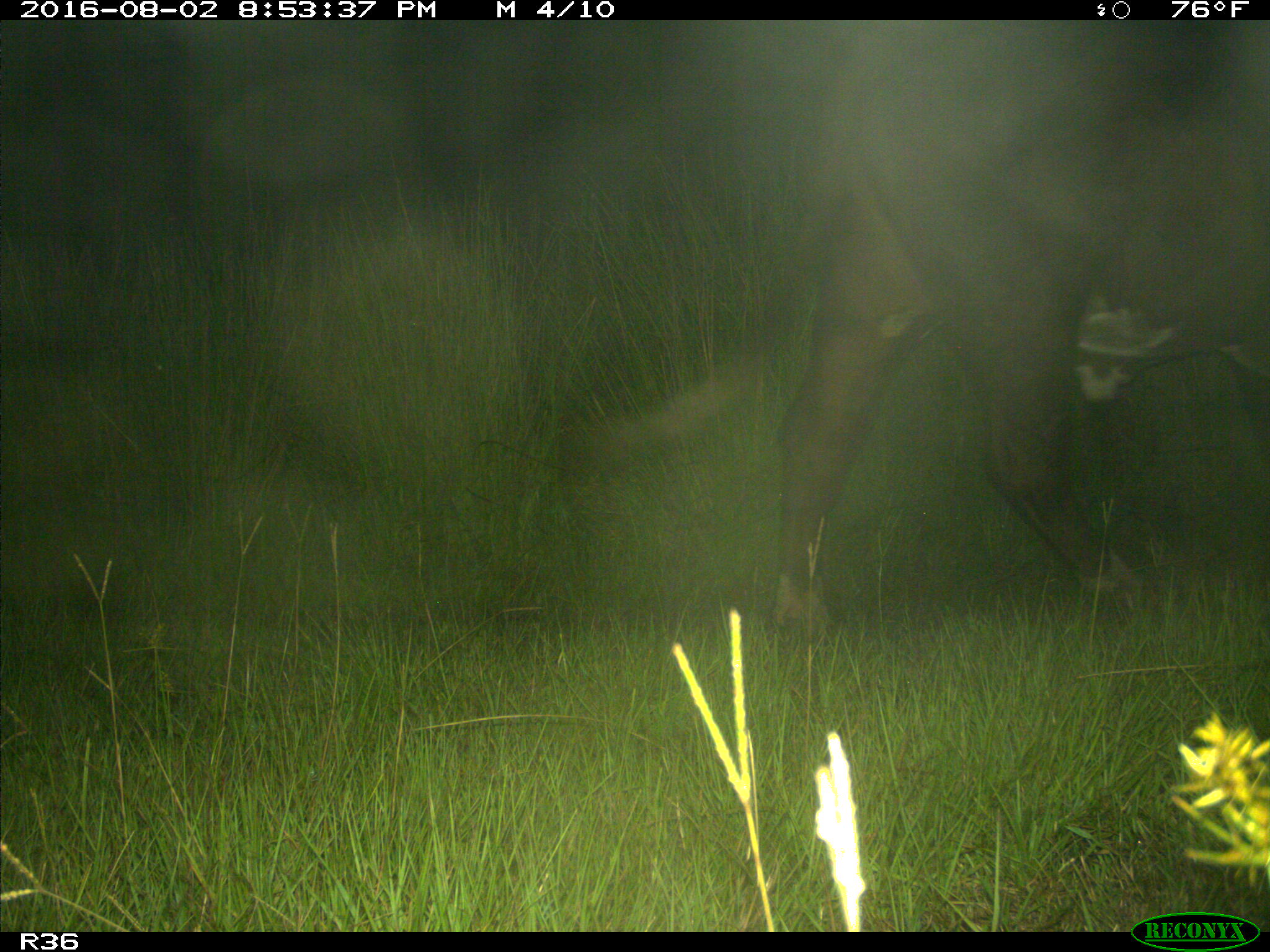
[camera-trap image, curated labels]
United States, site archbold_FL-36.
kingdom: Animalia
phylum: Chordata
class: Mammalia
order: Artiodactyla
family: Bovidae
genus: Bos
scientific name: Bos taurus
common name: domestic cow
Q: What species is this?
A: Bos taurus (domestic cow).